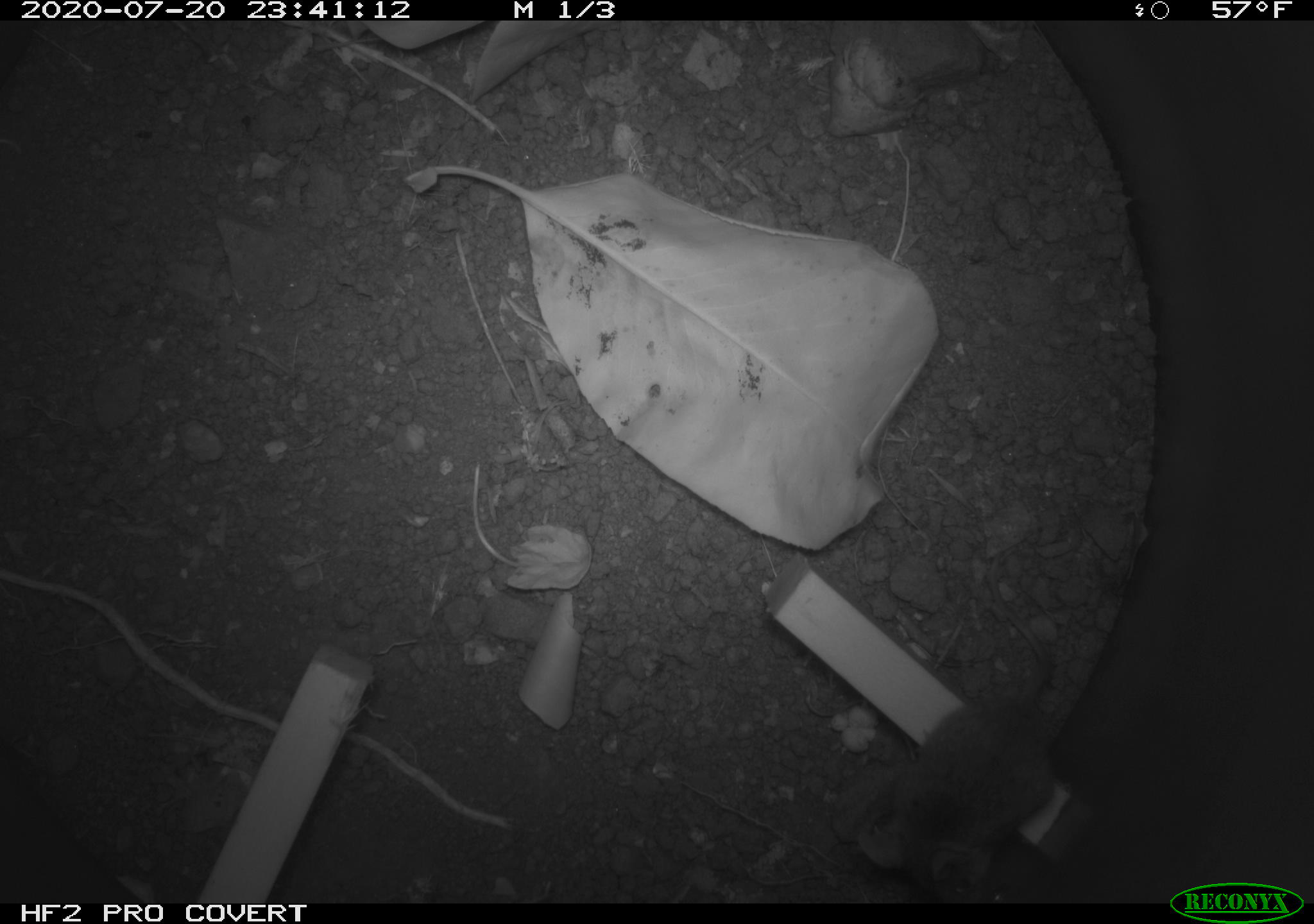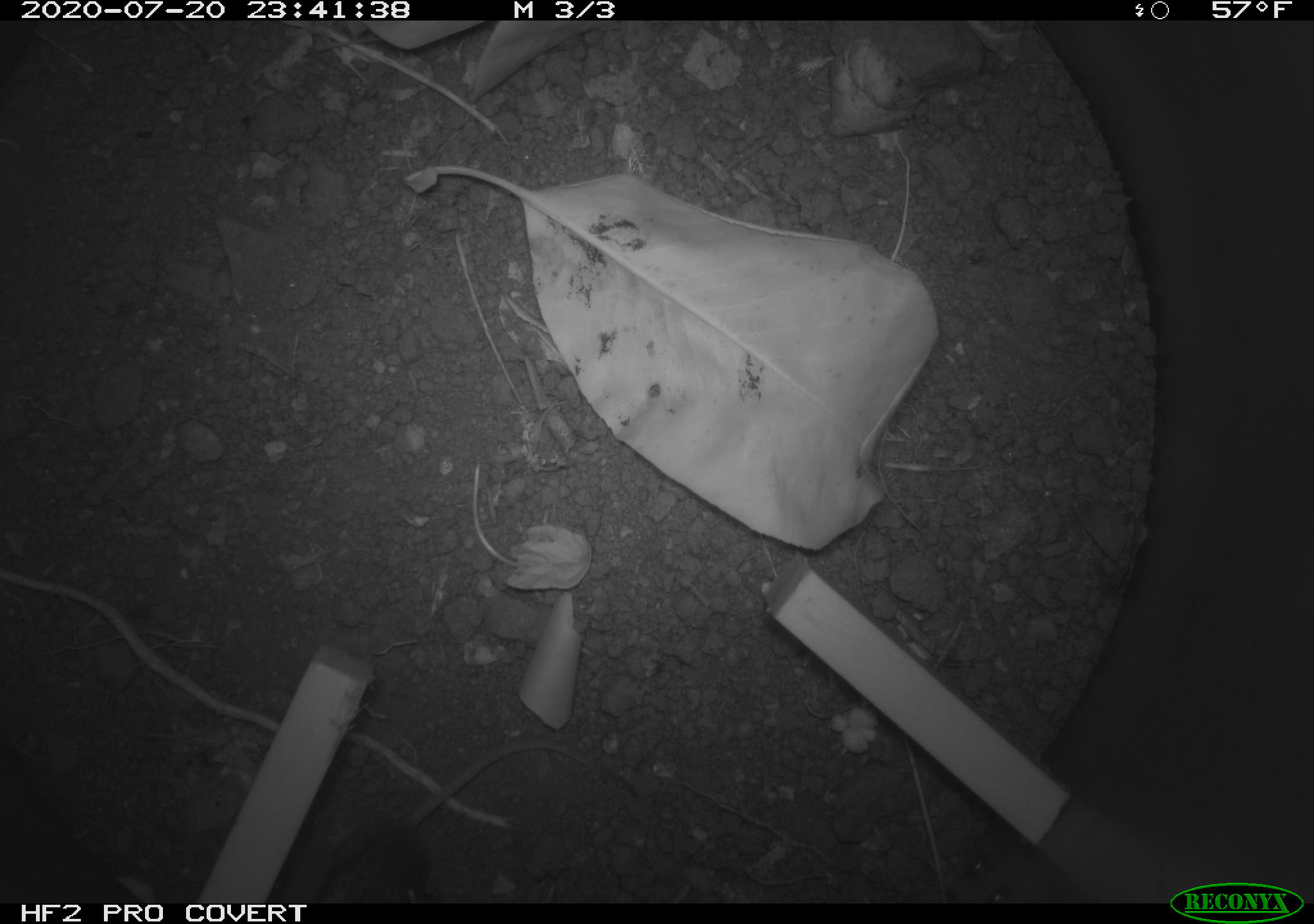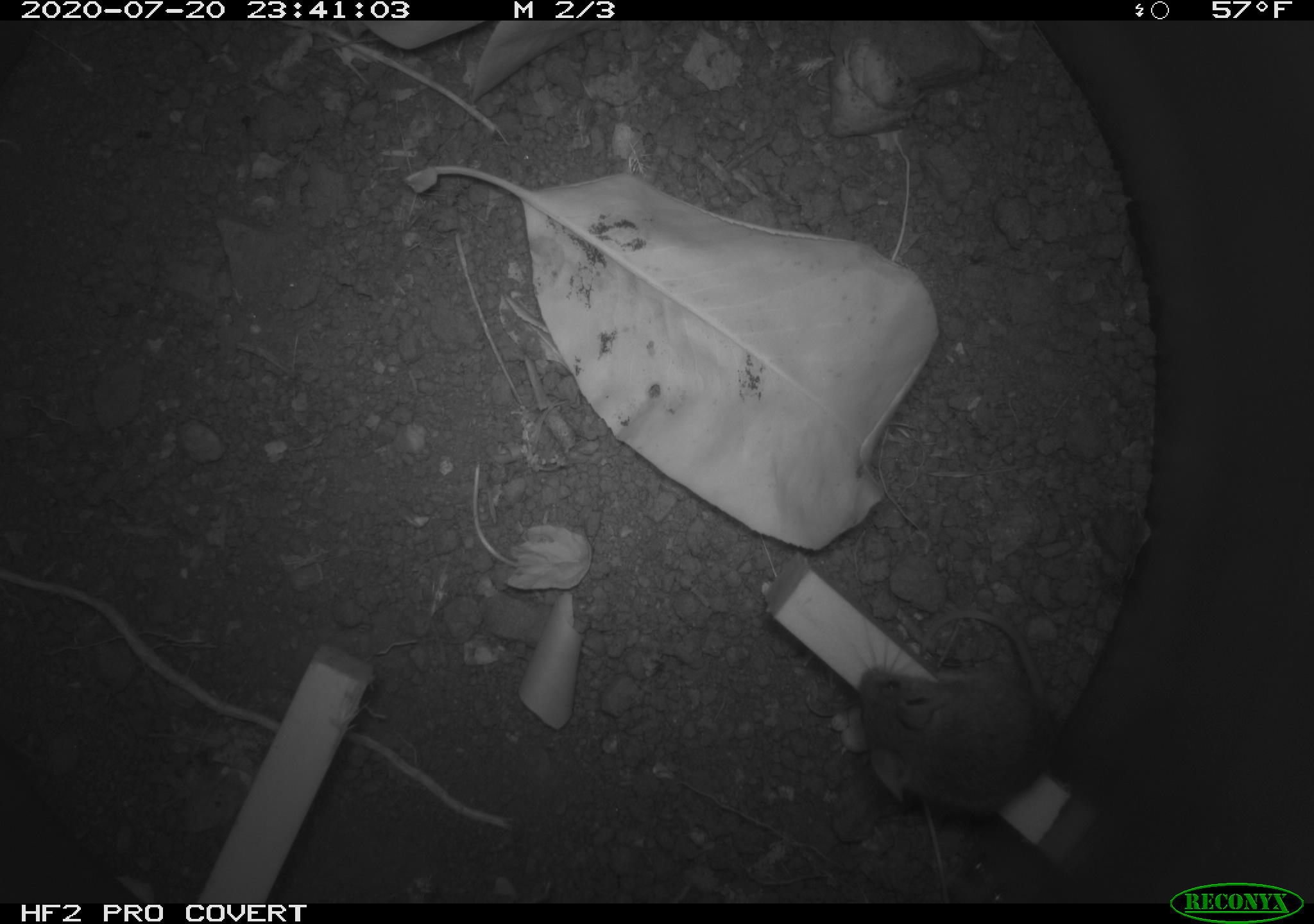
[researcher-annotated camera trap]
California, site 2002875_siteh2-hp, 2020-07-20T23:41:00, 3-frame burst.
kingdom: Animalia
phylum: Chordata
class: Mammalia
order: Rodentia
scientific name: Rodentia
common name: rodent